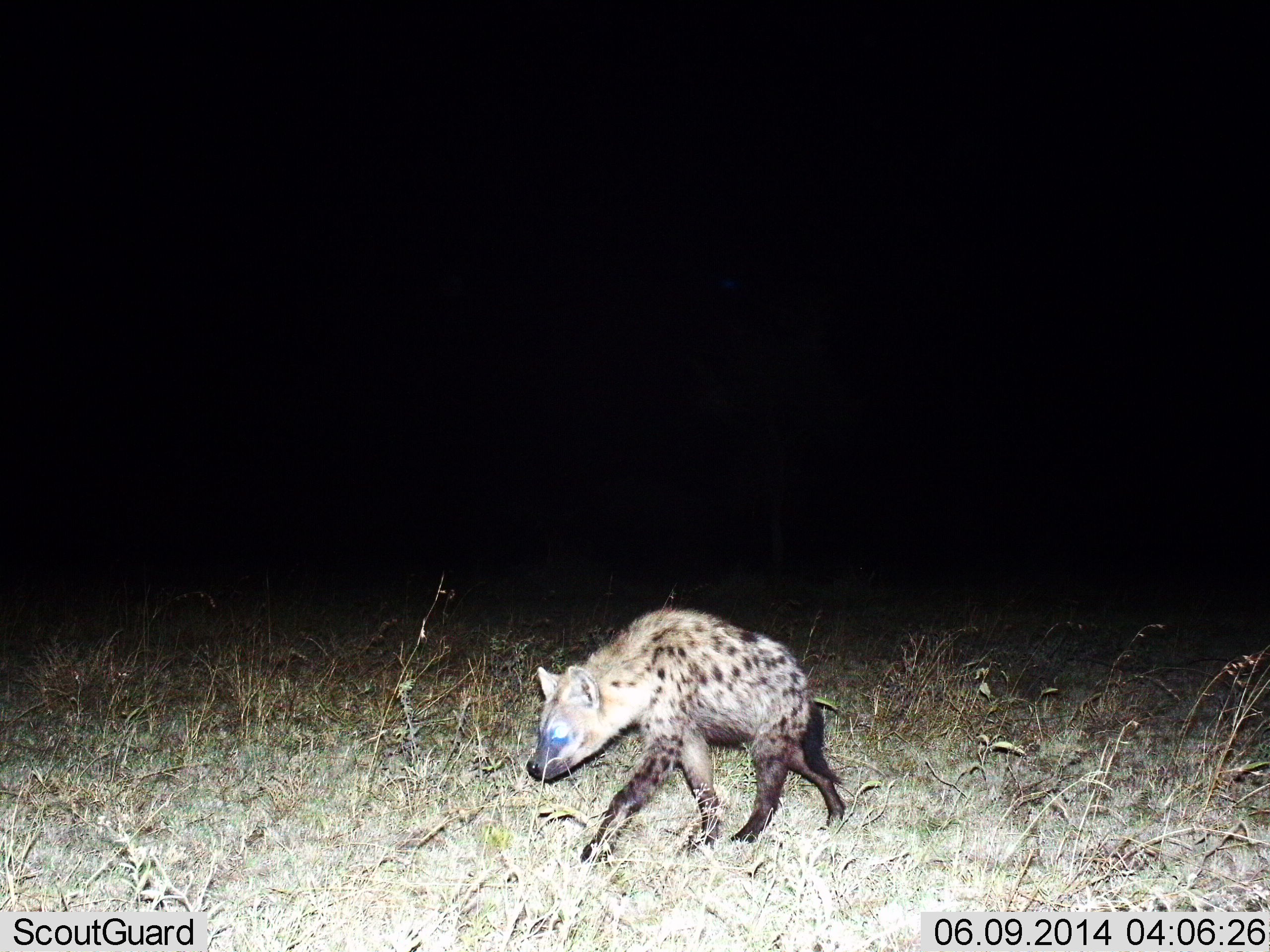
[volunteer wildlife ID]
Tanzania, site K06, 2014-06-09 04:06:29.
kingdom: Animalia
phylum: Chordata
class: Mammalia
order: Carnivora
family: Hyaenidae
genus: Crocuta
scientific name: Crocuta crocuta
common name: spotted hyena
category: hyenaspotted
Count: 1.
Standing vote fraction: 20%.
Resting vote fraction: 0%.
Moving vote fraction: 80%.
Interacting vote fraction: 0%.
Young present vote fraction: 10%.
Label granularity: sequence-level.